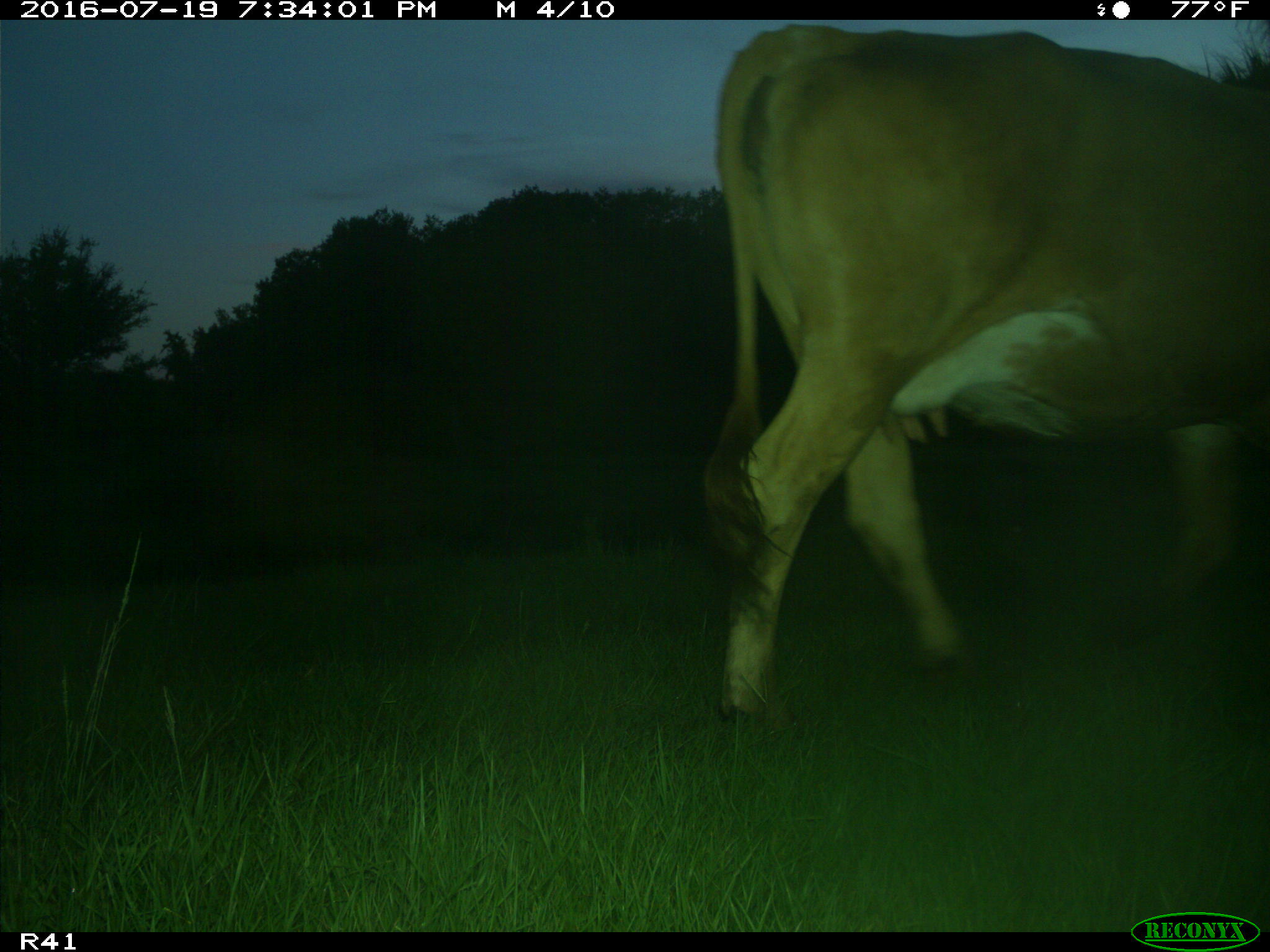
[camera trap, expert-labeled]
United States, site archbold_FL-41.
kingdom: Animalia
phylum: Chordata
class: Mammalia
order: Artiodactyla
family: Bovidae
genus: Bos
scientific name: Bos taurus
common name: domestic cow